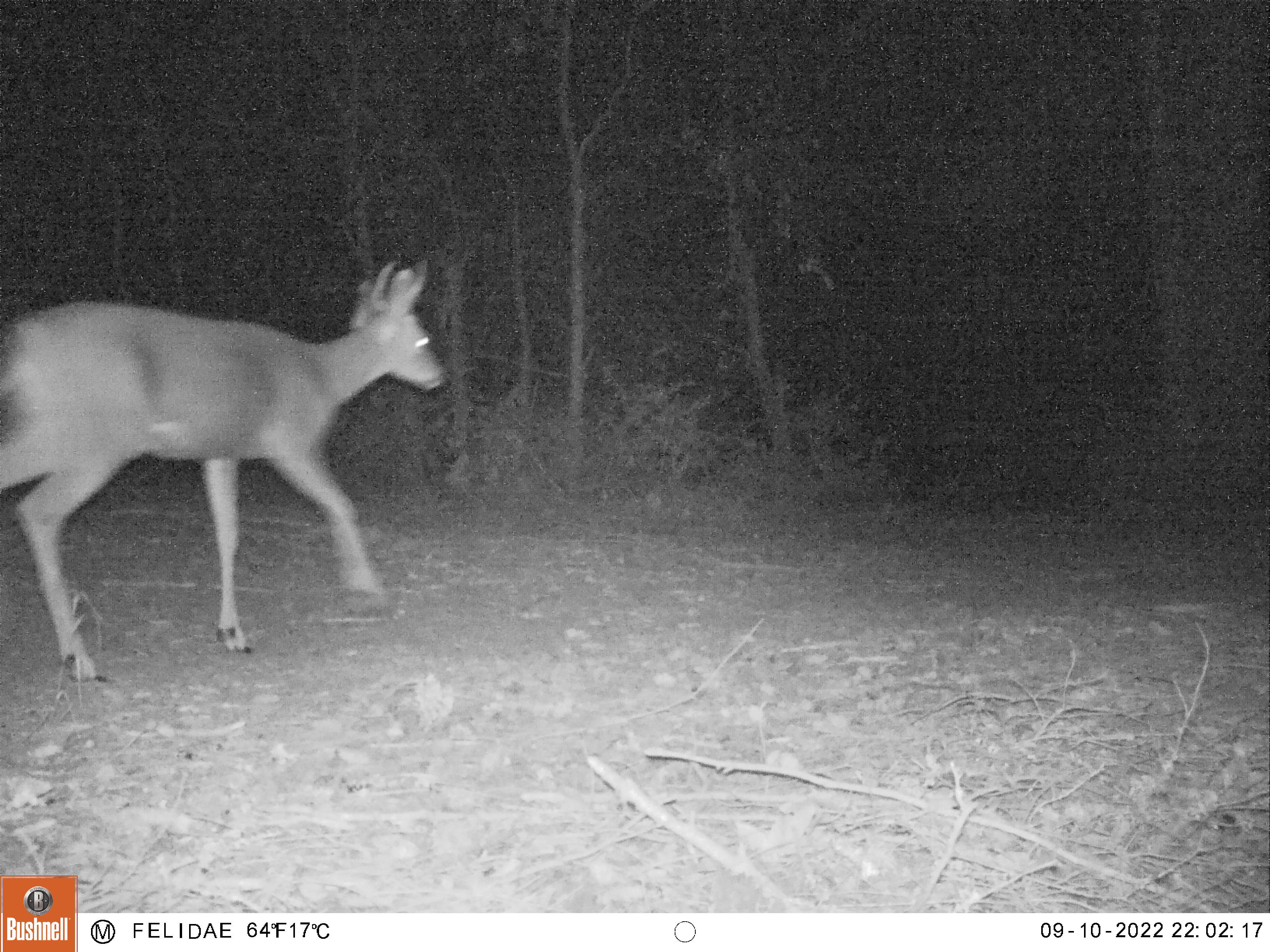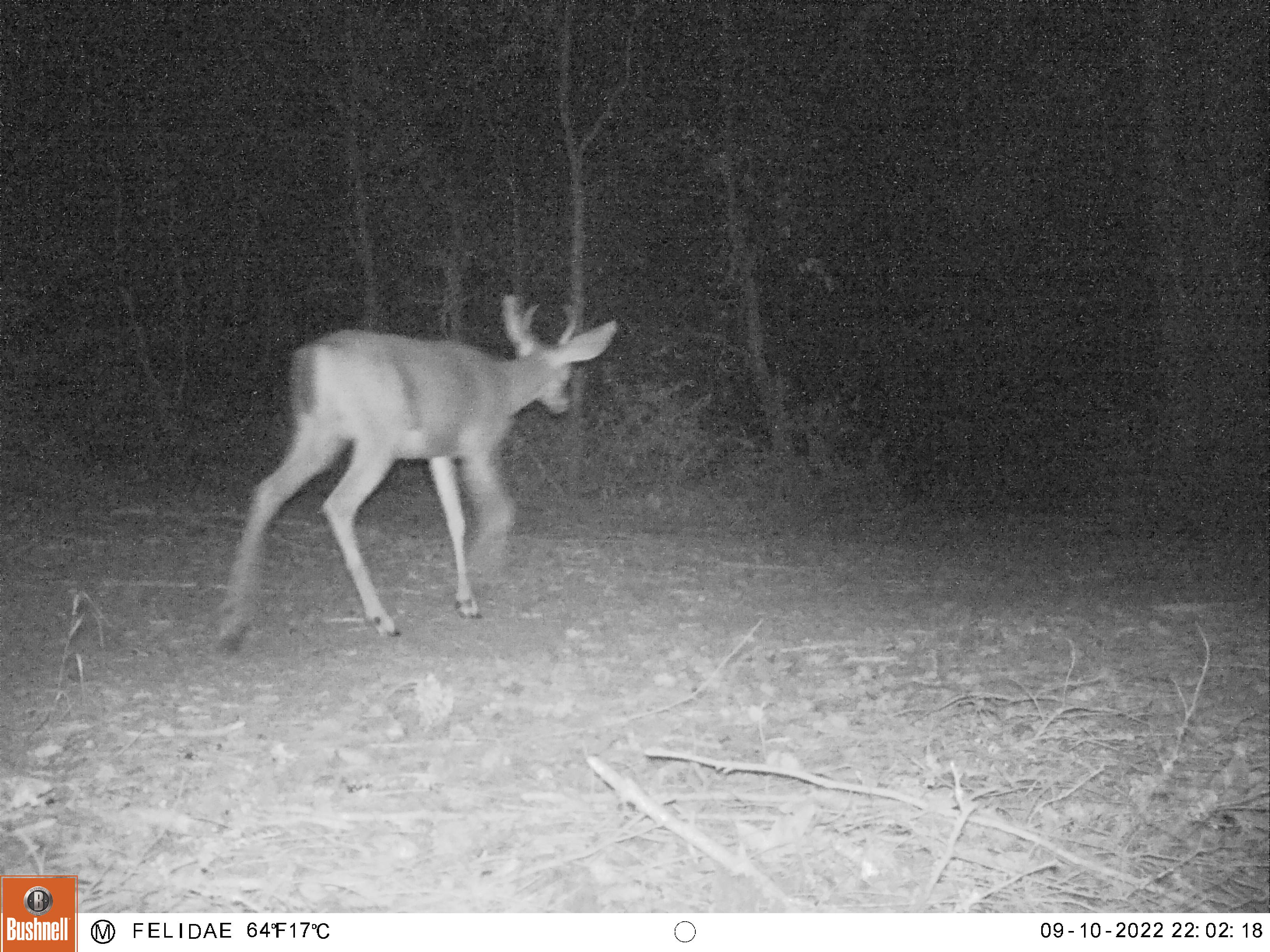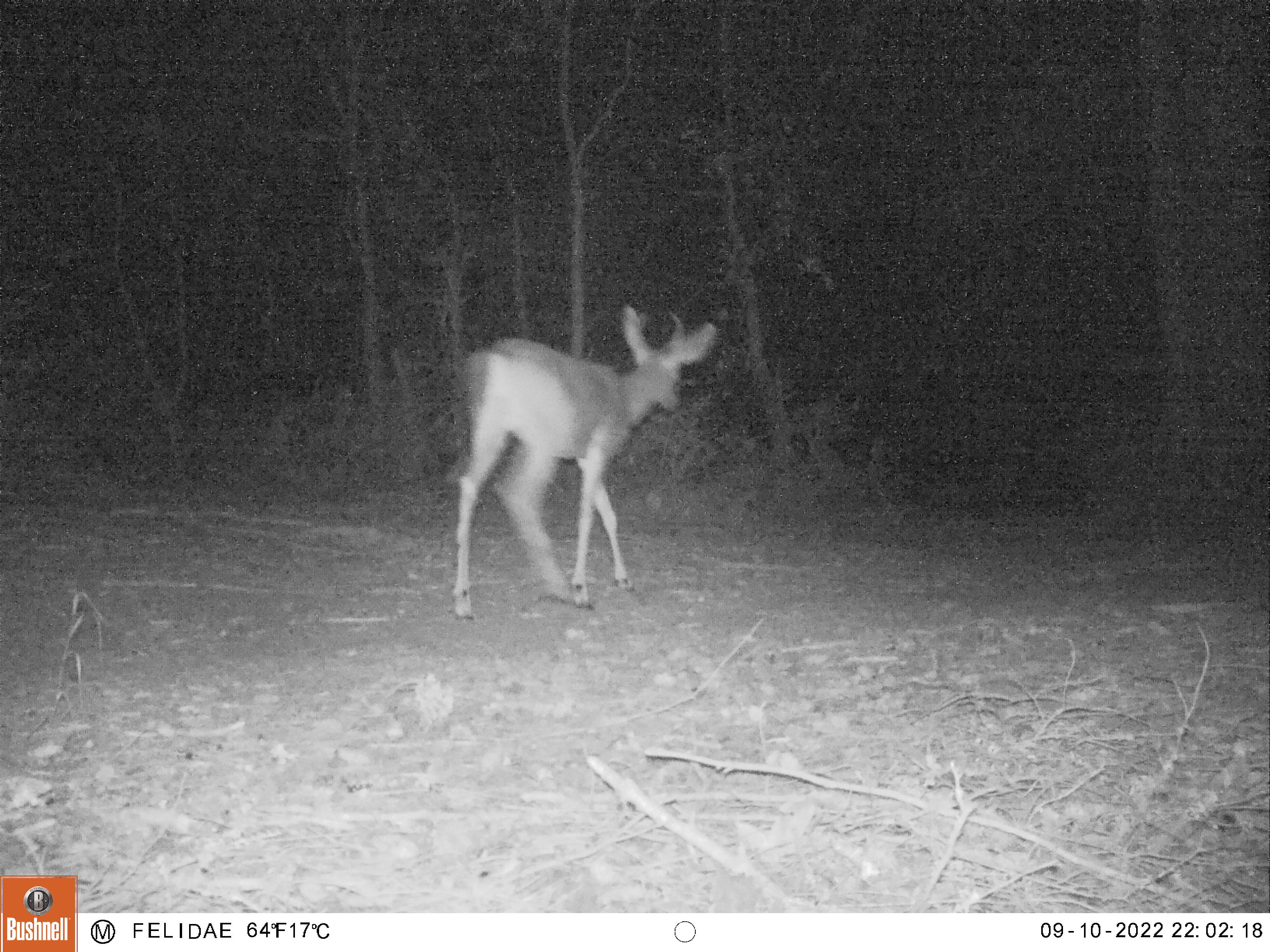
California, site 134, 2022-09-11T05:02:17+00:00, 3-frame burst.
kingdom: Animalia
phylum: Chordata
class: Mammalia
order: Artiodactyla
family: Cervidae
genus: Odocoileus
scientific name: Odocoileus hemionus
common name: mule deer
Mule deer (Odocoileus hemionus).